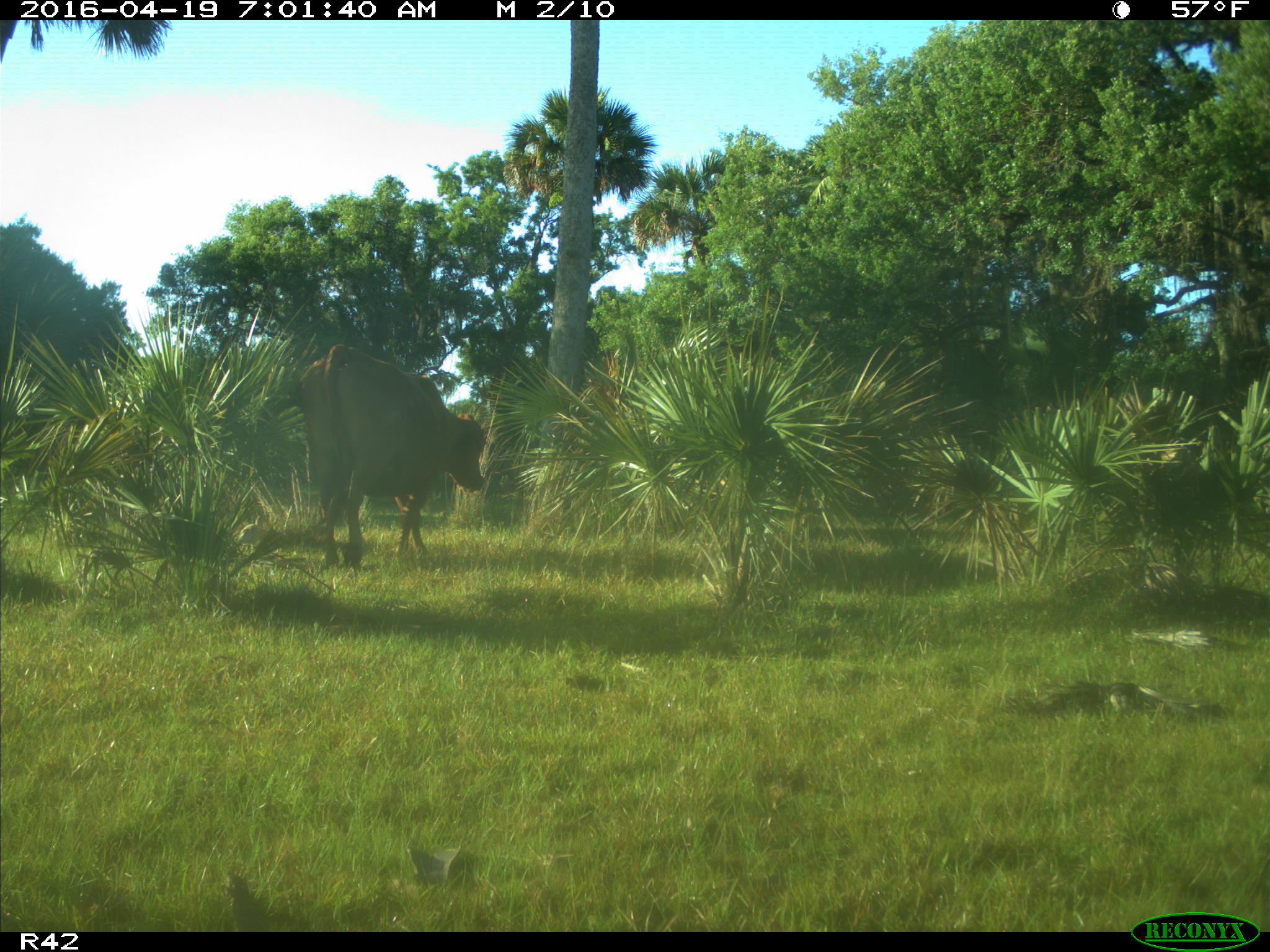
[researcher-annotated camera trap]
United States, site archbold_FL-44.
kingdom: Animalia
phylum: Chordata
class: Mammalia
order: Artiodactyla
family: Bovidae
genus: Bos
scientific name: Bos taurus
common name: domestic cow